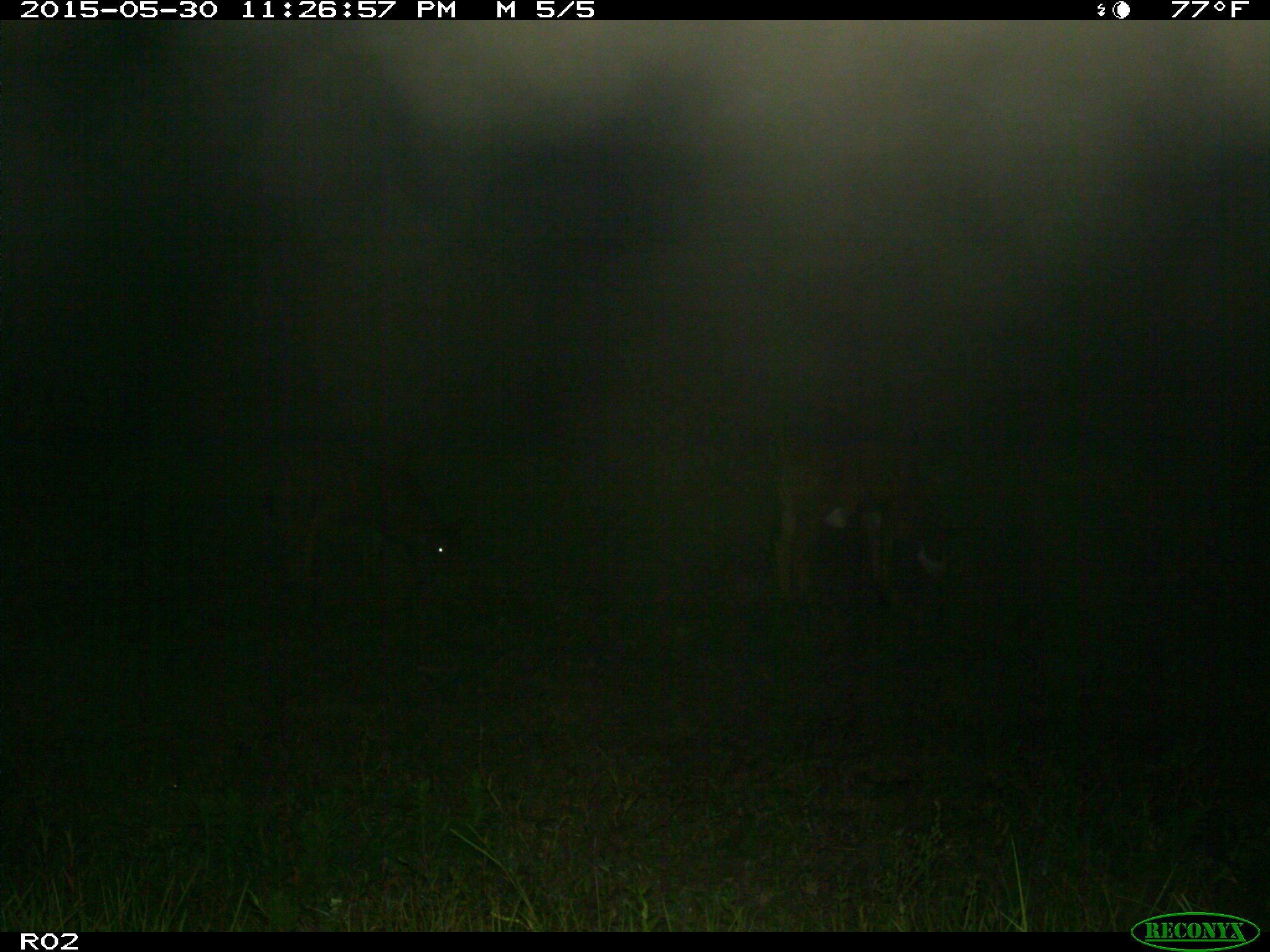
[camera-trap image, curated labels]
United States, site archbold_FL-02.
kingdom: Animalia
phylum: Chordata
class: Mammalia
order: Artiodactyla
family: Bovidae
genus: Bos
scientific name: Bos taurus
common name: domestic cow